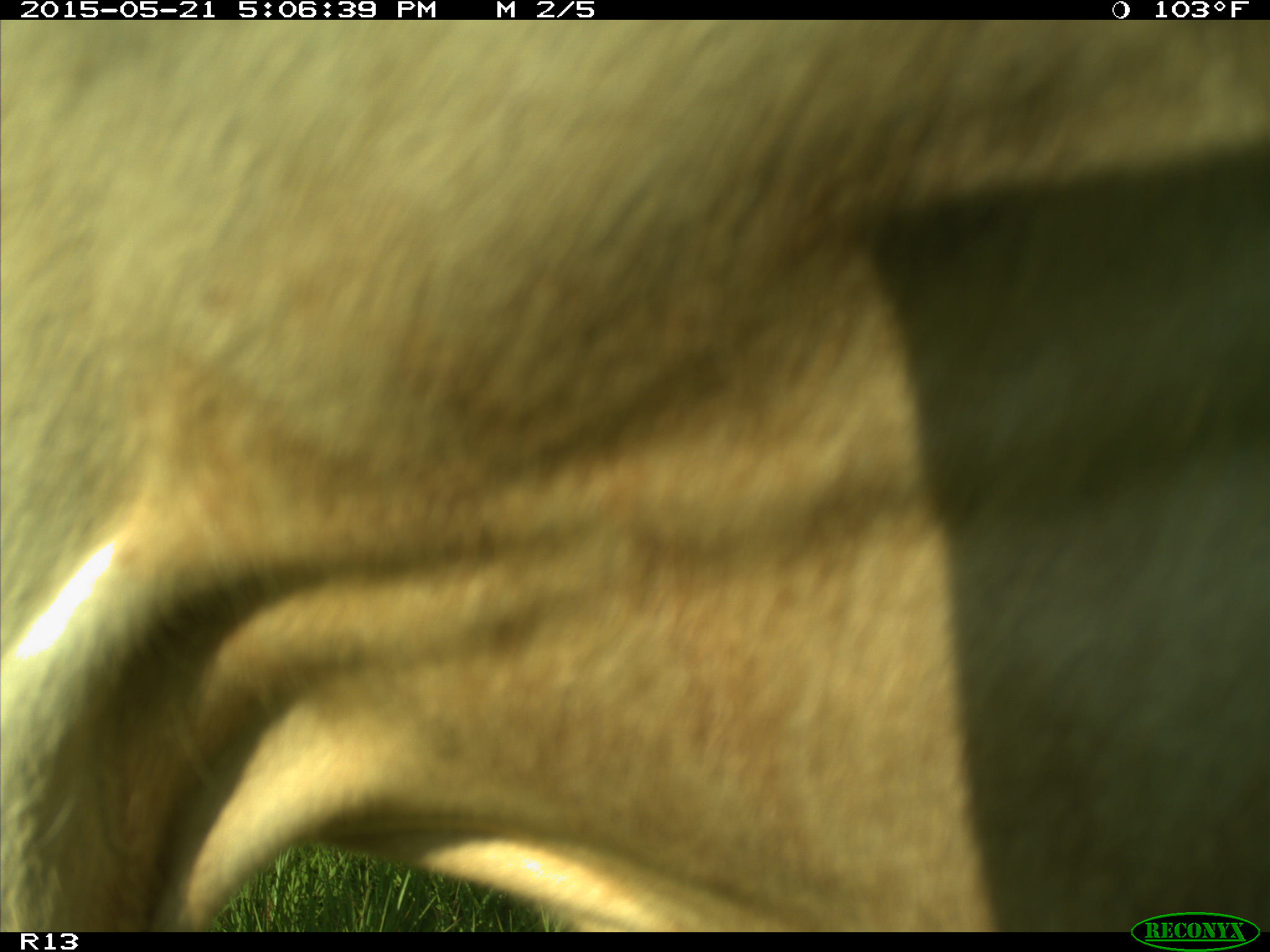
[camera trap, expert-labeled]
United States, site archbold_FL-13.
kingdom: Animalia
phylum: Chordata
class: Mammalia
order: Artiodactyla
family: Bovidae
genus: Bos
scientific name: Bos taurus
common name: domestic cow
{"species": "Bos taurus (domestic cow)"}